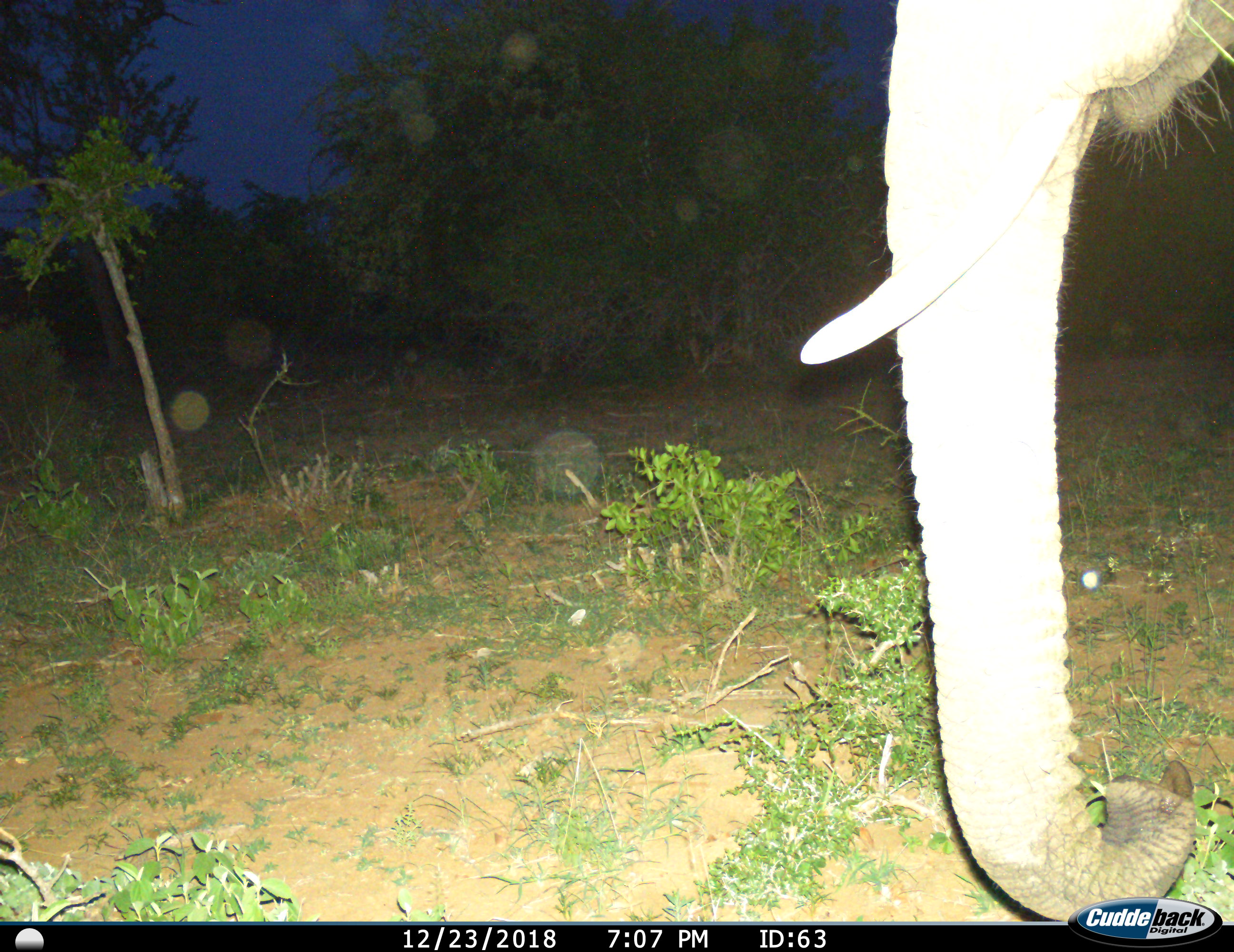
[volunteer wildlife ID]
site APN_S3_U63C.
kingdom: Animalia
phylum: Chordata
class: Mammalia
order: Proboscidea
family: Elephantidae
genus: Loxodonta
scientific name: Loxodonta africana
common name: african bush elephant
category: elephant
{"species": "elephant (african bush elephant) (Loxodonta africana)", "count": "1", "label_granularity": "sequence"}